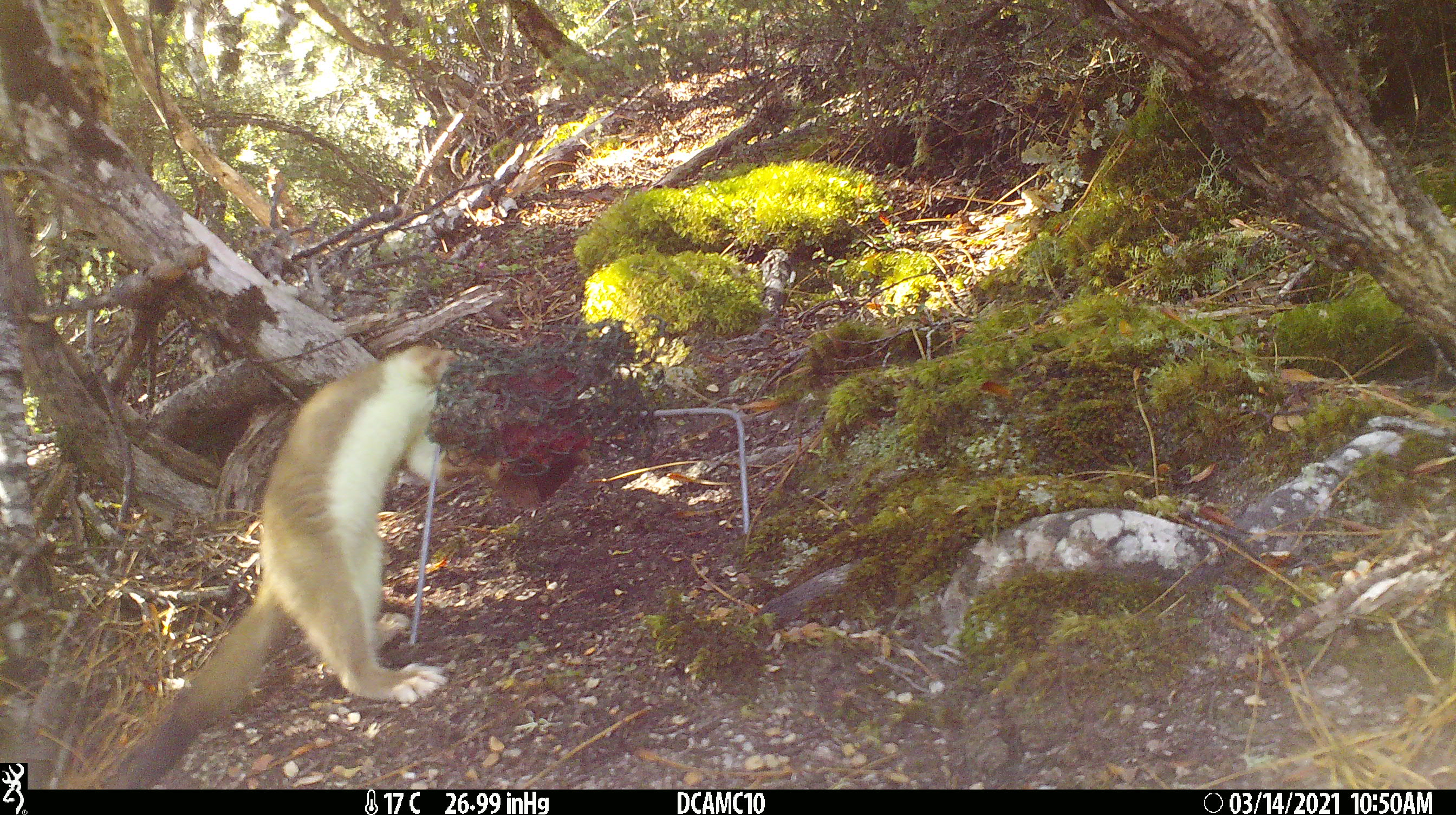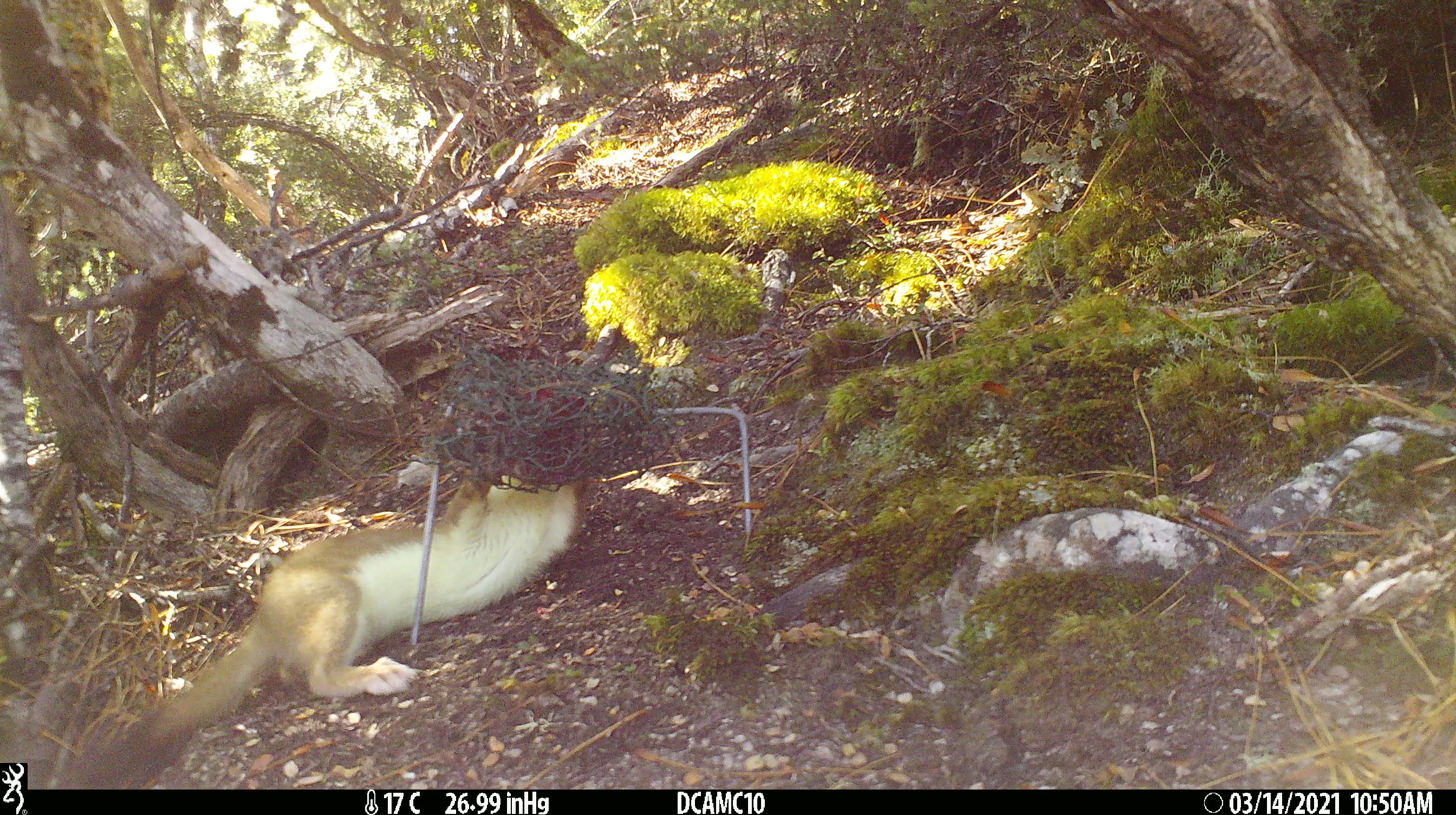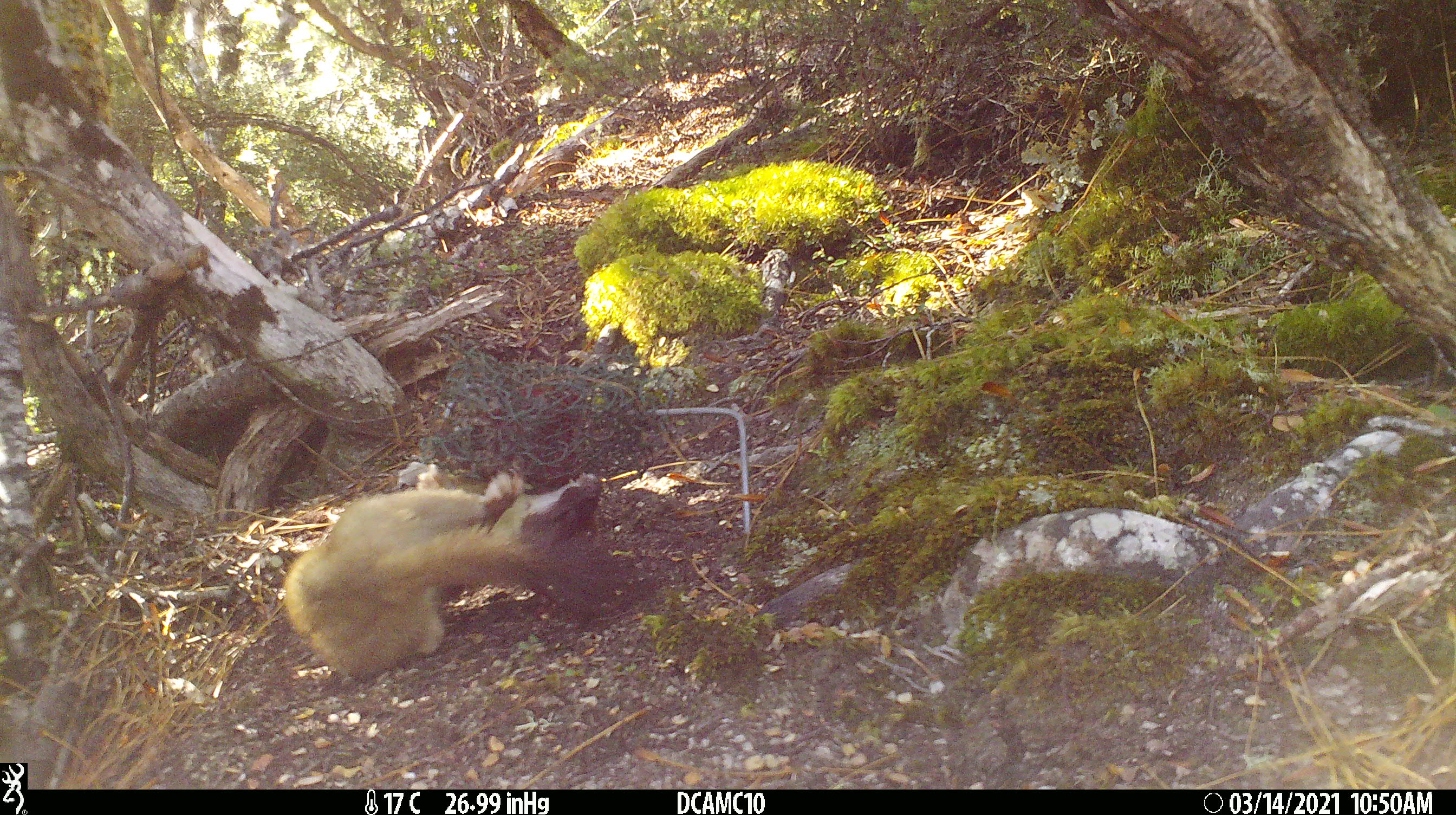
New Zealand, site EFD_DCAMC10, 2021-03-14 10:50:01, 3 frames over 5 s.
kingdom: Animalia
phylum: Chordata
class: Mammalia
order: Carnivora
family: Mustelidae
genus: Mustela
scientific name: Mustela erminea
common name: stoat